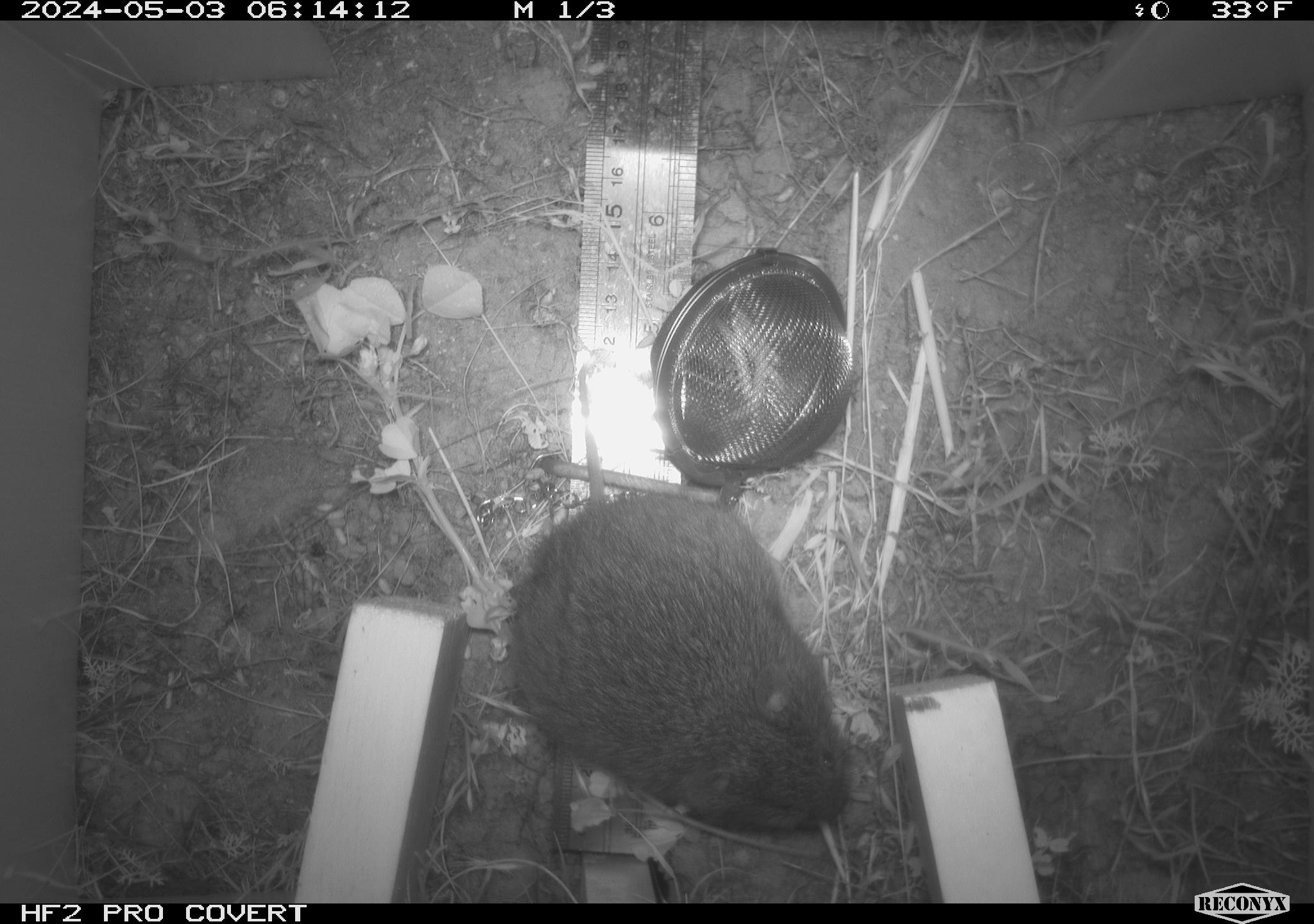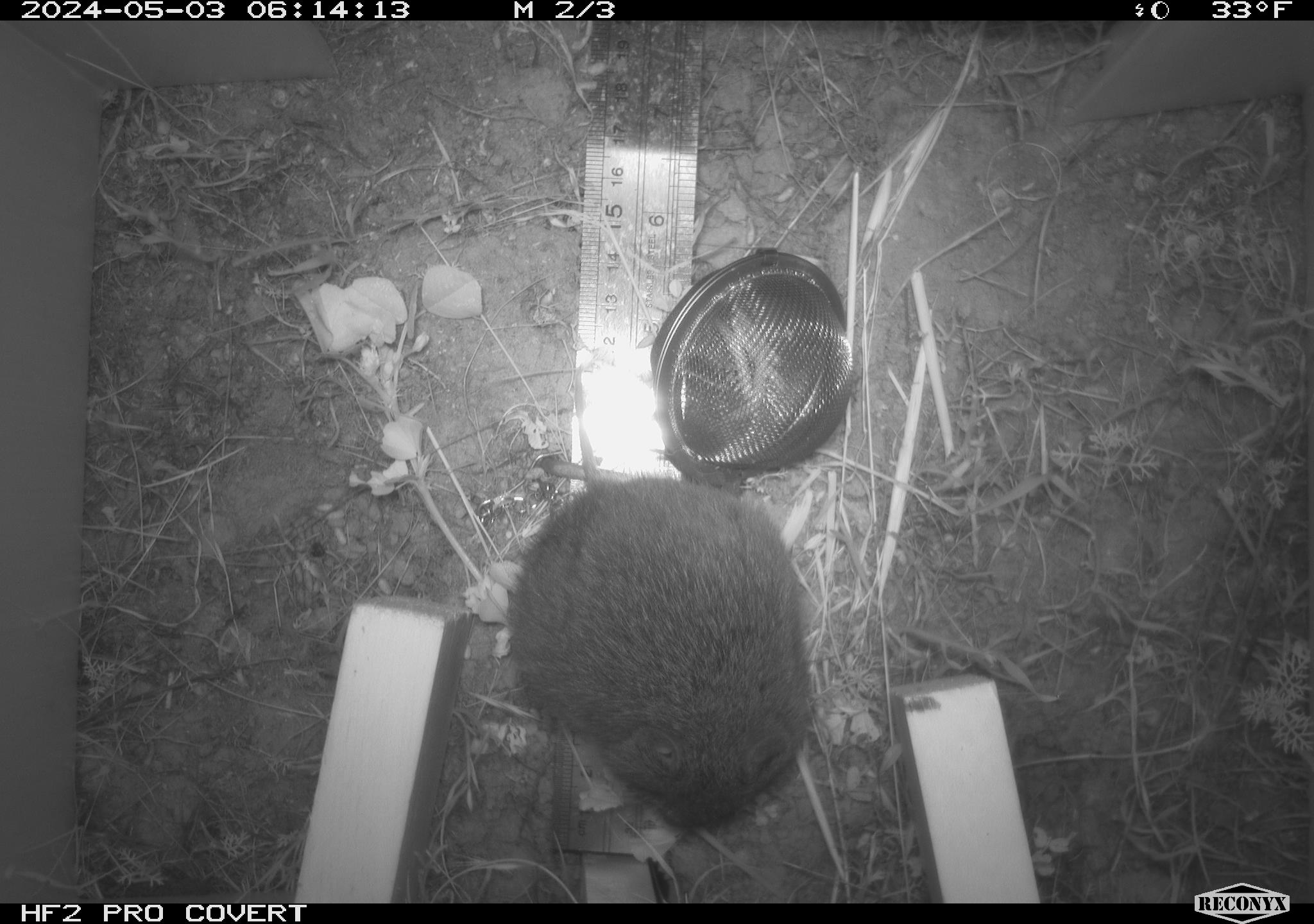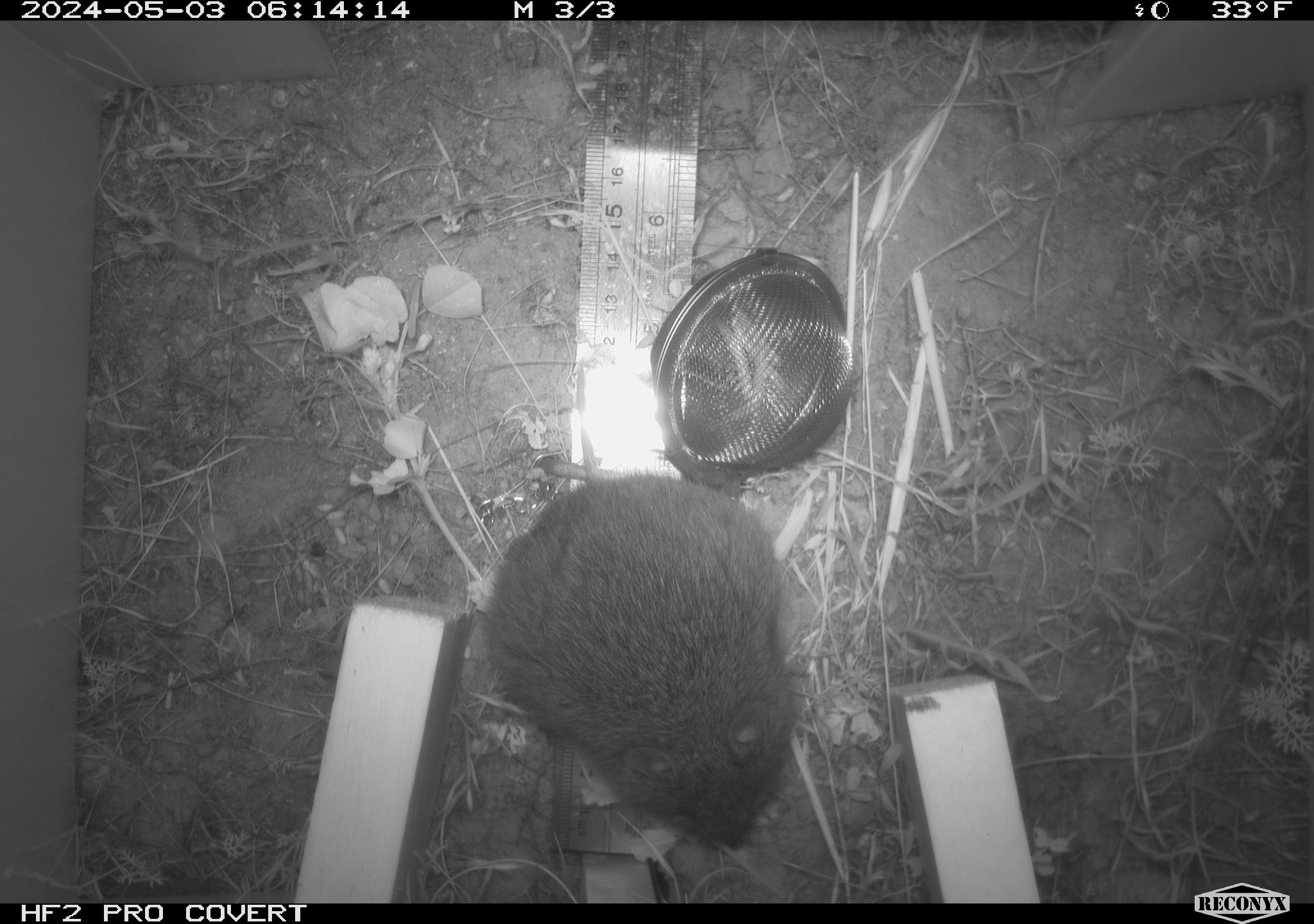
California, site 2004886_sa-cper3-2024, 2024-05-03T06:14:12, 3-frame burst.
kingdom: Animalia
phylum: Chordata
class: Mammalia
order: Rodentia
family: Cricetidae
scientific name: Arvicolinae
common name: voles, lemmings, and muskrats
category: arvicolinae subfamily